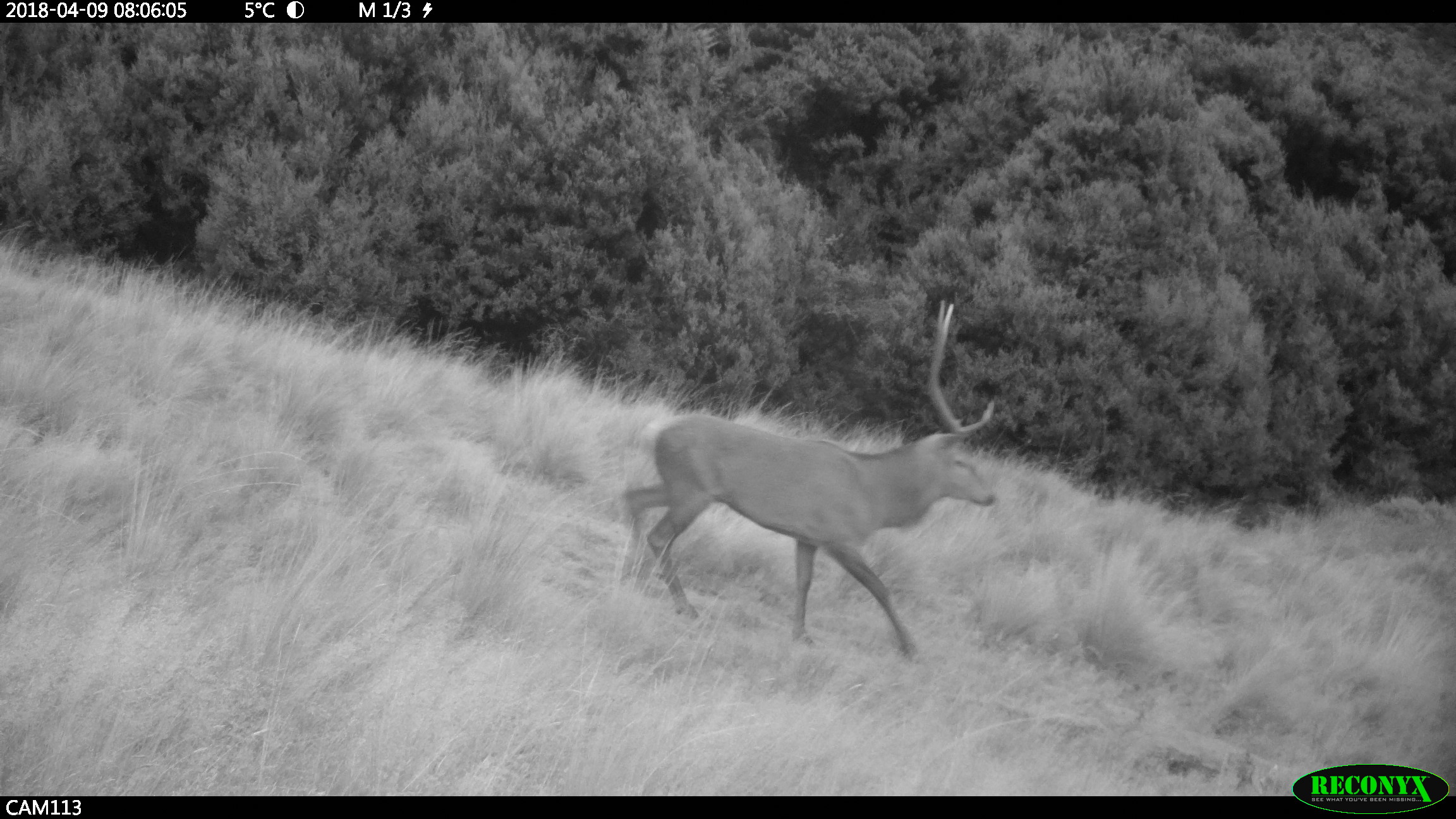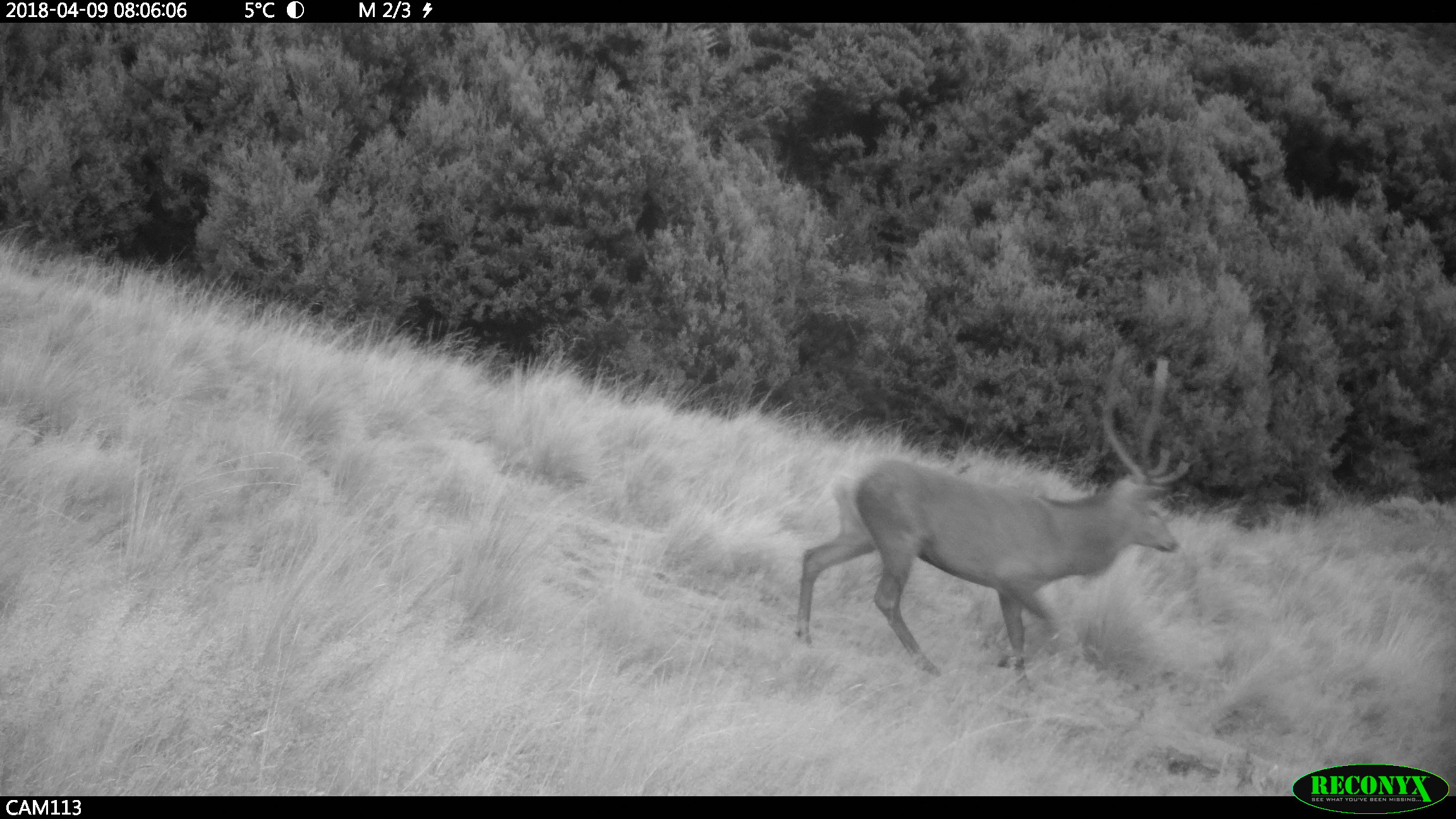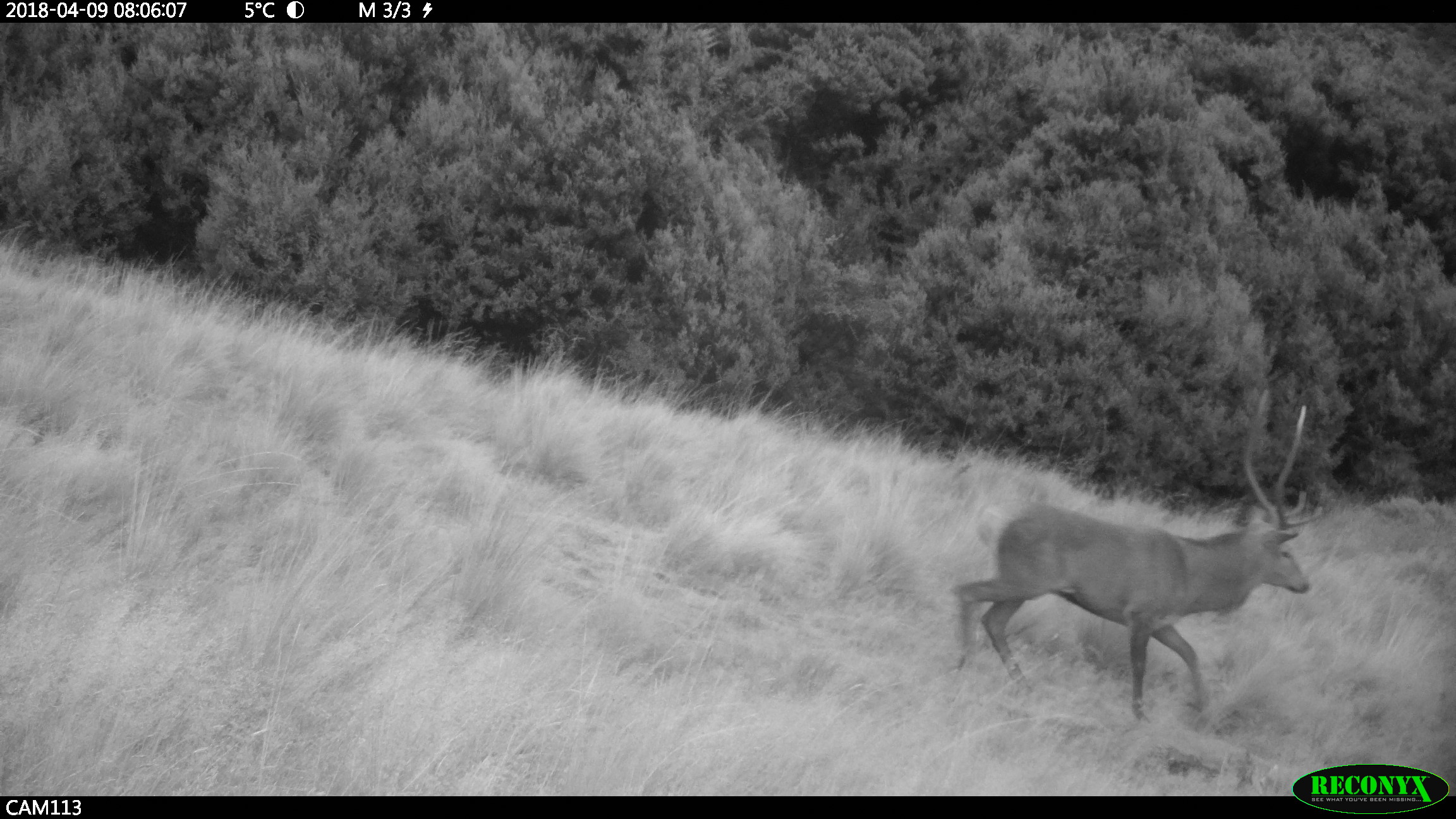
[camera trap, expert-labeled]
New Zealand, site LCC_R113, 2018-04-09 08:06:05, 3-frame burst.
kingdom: Animalia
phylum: Chordata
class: Mammalia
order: Artiodactyla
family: Cervidae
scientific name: Cervidae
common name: deer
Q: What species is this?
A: Deer (Cervidae).